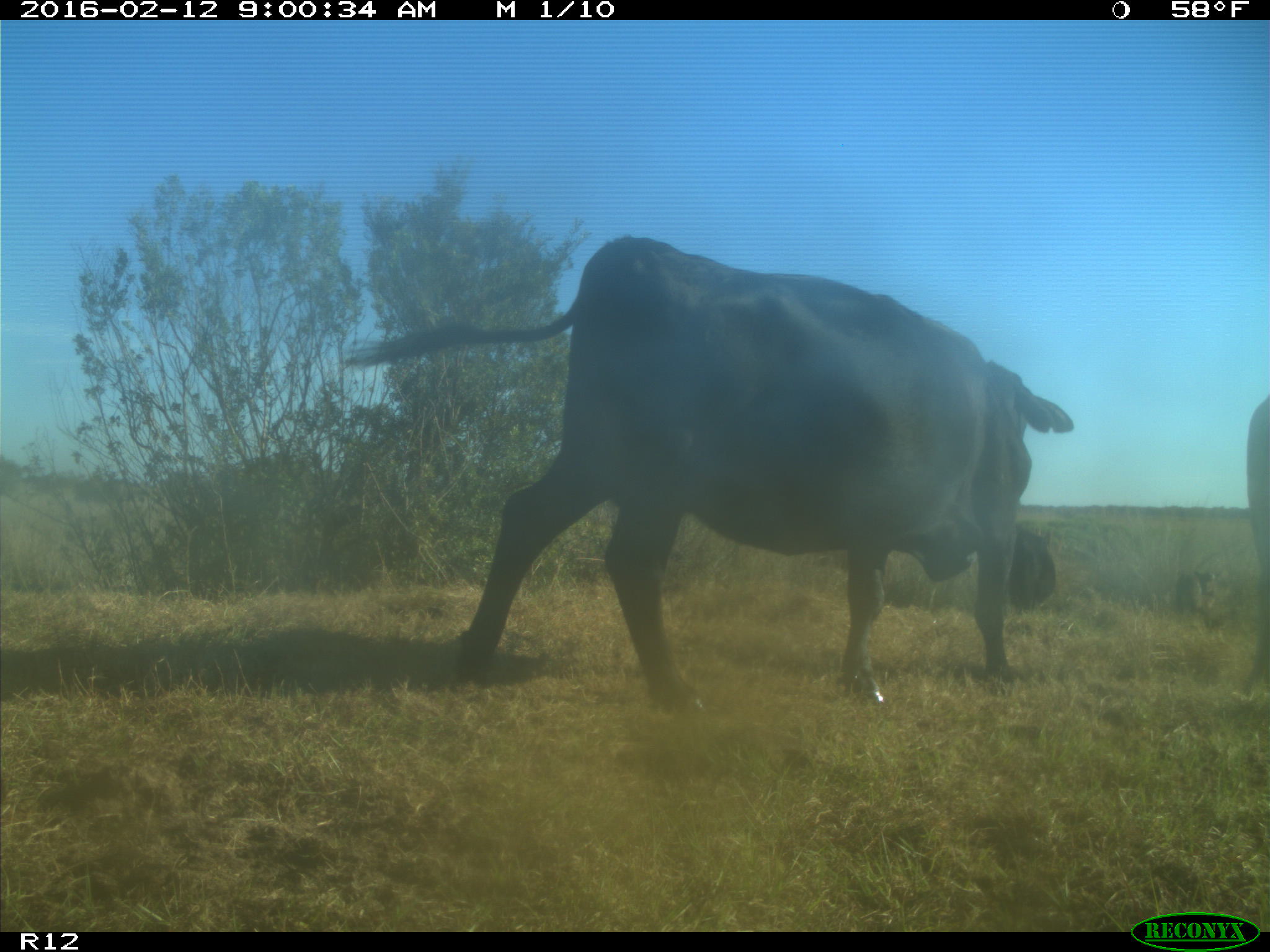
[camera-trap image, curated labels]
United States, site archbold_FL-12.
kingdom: Animalia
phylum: Chordata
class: Mammalia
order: Artiodactyla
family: Bovidae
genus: Bos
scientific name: Bos taurus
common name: domestic cow